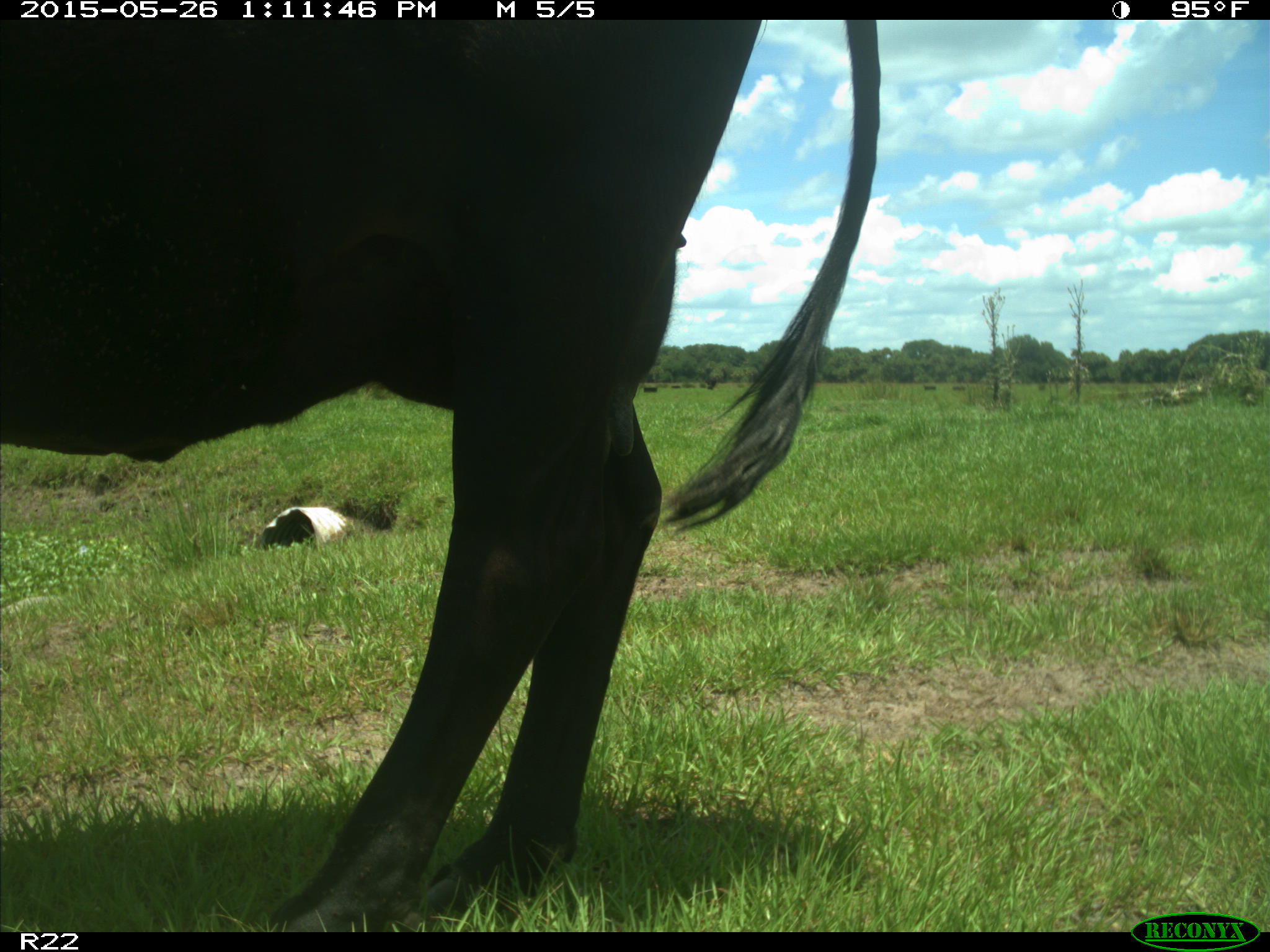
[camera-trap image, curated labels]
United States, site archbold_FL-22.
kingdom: Animalia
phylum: Chordata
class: Mammalia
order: Artiodactyla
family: Bovidae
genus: Bos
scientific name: Bos taurus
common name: domestic cow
Bos taurus (domestic cow).